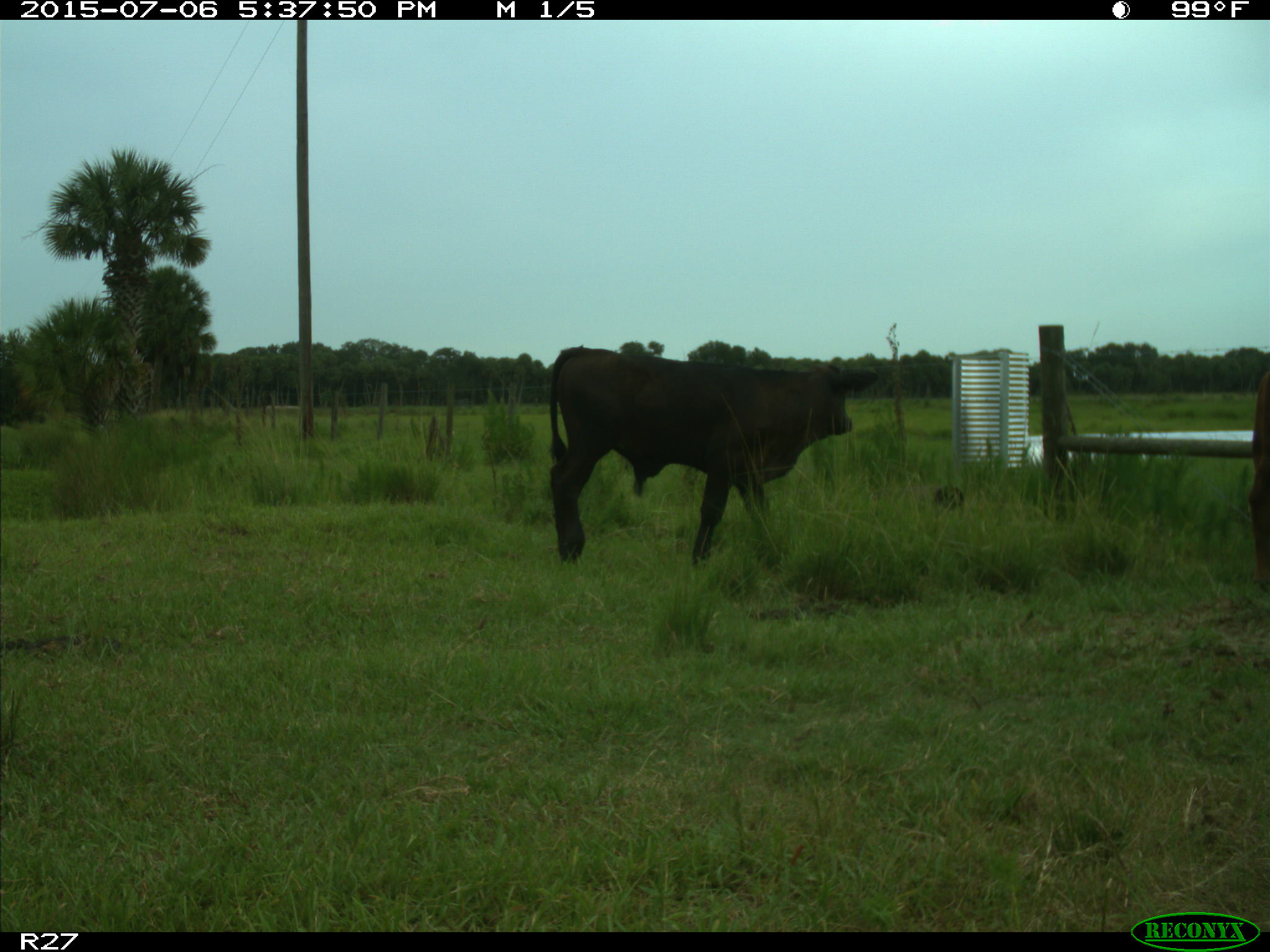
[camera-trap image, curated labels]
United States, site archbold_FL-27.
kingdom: Animalia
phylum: Chordata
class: Mammalia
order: Artiodactyla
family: Bovidae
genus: Bos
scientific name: Bos taurus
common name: domestic cow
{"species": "Bos taurus (domestic cow)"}